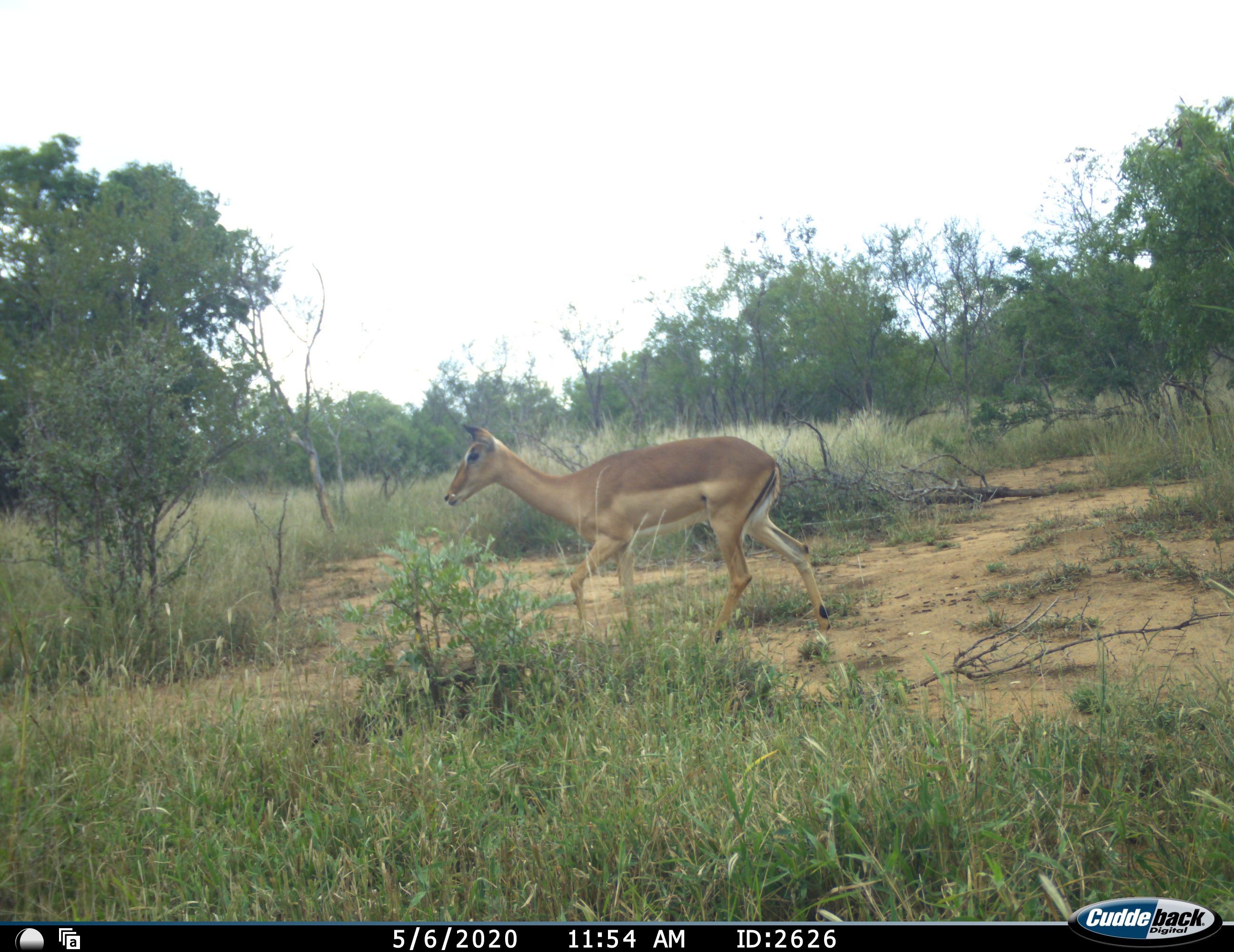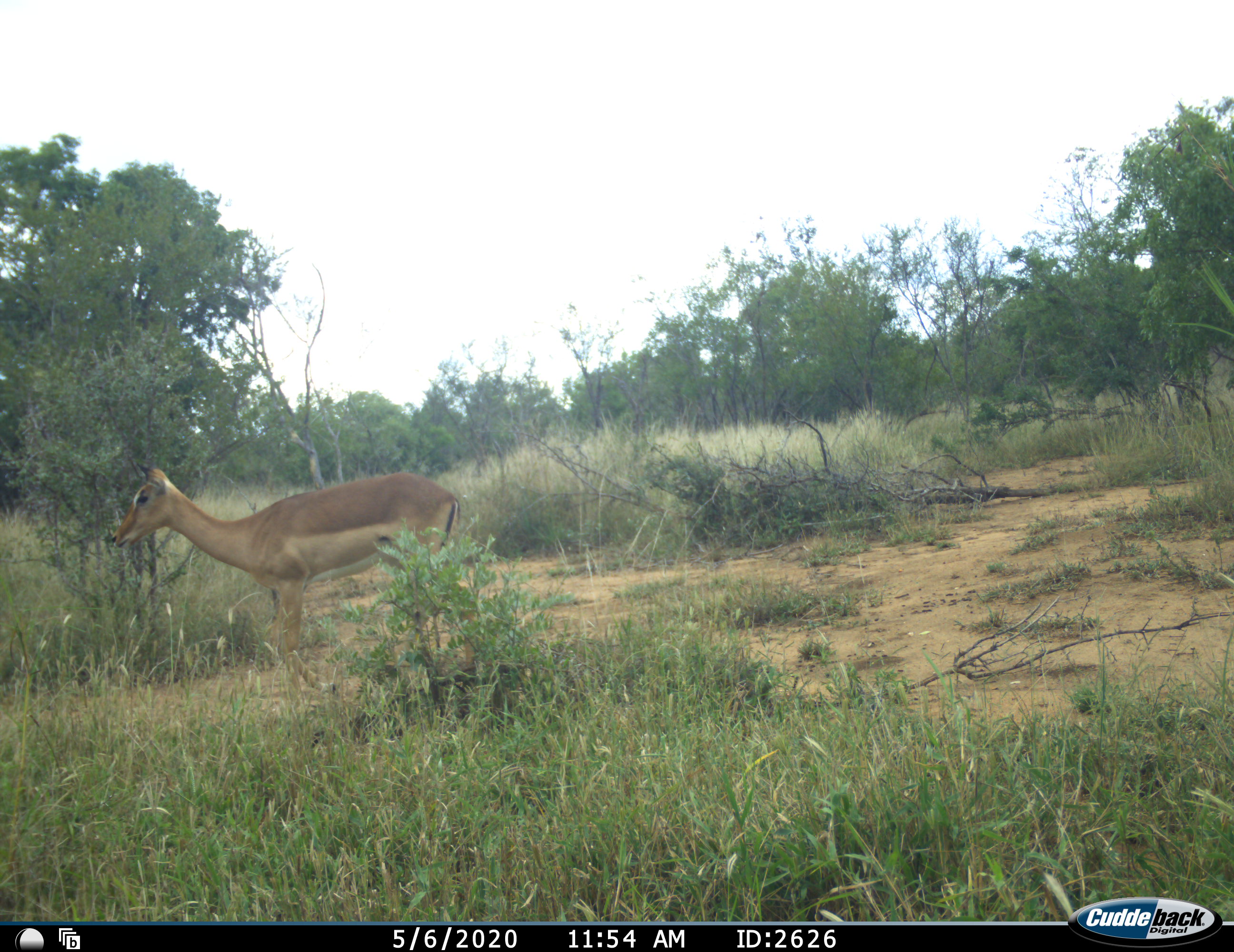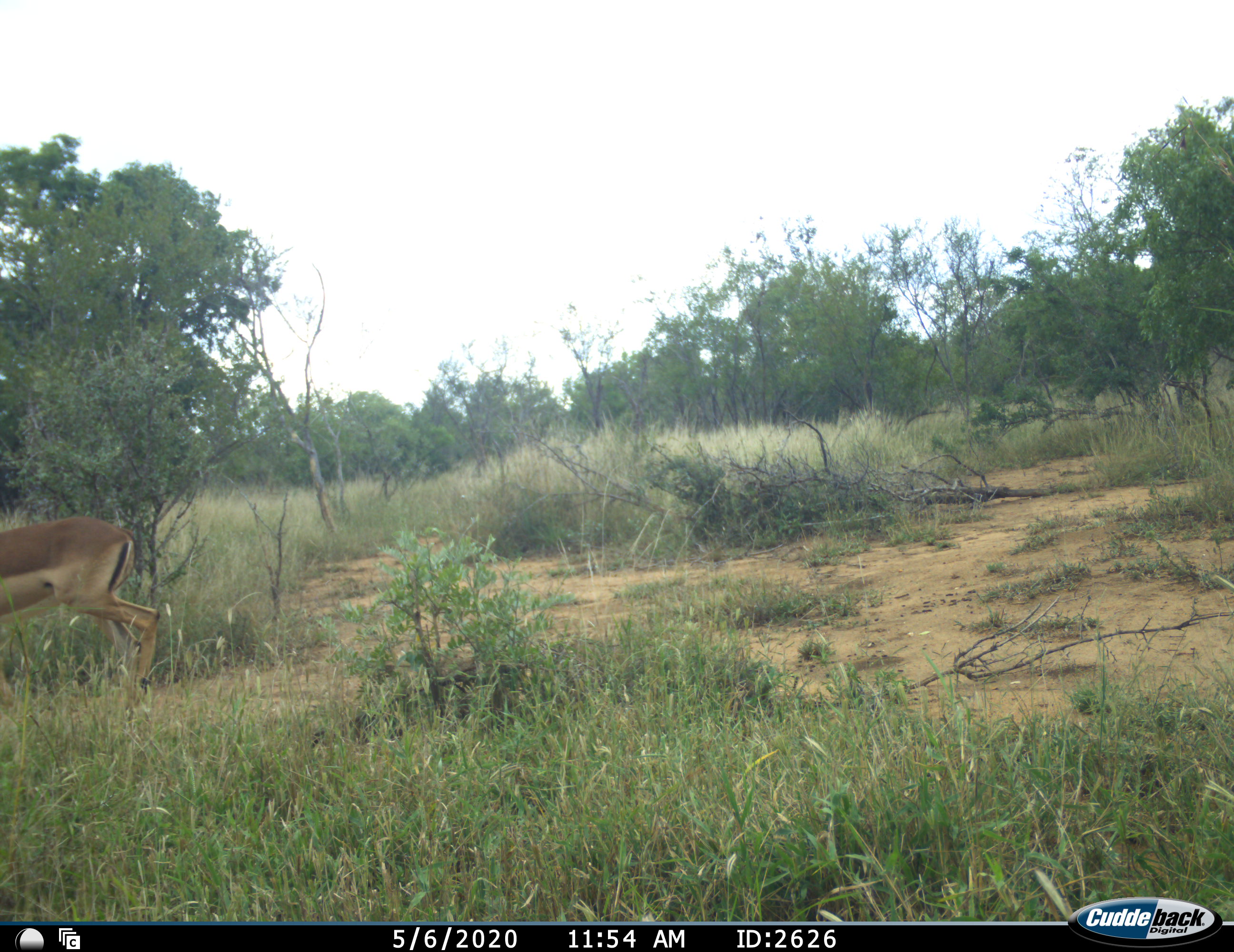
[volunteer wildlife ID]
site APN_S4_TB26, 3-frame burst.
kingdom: Animalia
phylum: Chordata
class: Mammalia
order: Artiodactyla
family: Bovidae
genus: Aepyceros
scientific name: Aepyceros melampus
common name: impala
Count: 1.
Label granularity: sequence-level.